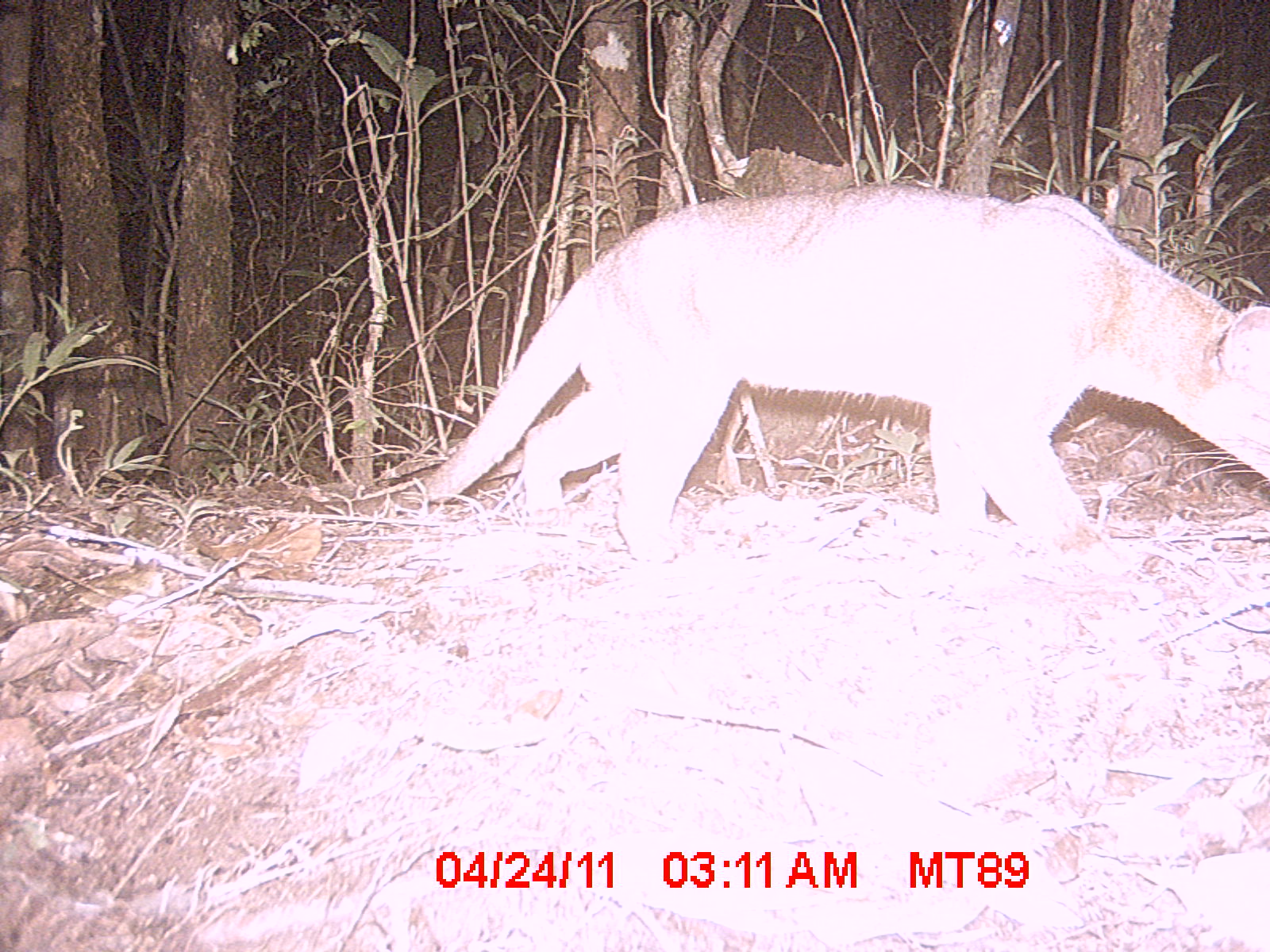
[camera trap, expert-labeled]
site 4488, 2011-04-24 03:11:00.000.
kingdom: Animalia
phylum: Chordata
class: Mammalia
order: Carnivora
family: Eupleridae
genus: Cryptoprocta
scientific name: Cryptoprocta ferox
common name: fossa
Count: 1.